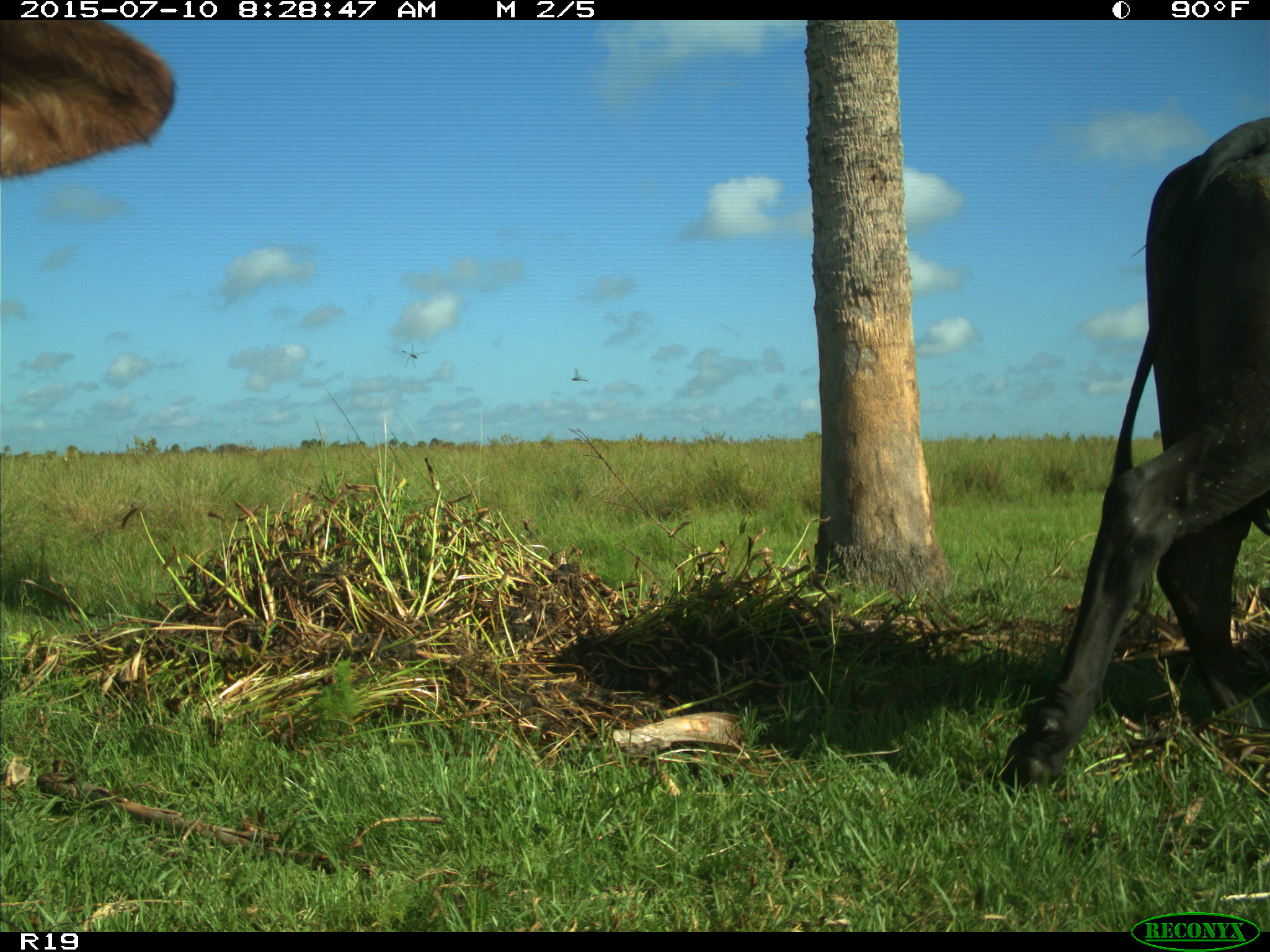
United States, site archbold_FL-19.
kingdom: Animalia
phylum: Chordata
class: Mammalia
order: Artiodactyla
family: Bovidae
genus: Bos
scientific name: Bos taurus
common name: domestic cow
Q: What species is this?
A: Bos taurus (domestic cow).